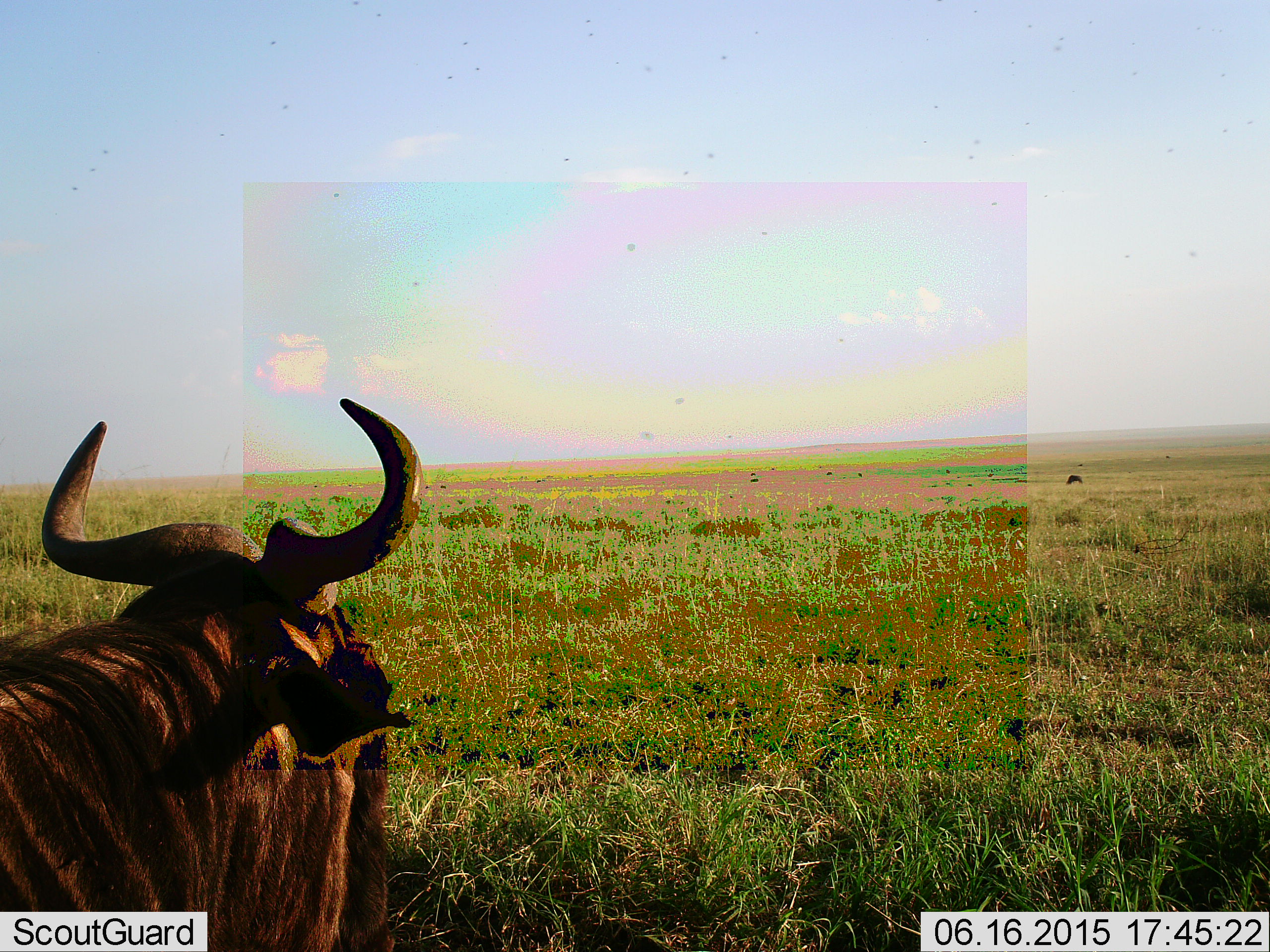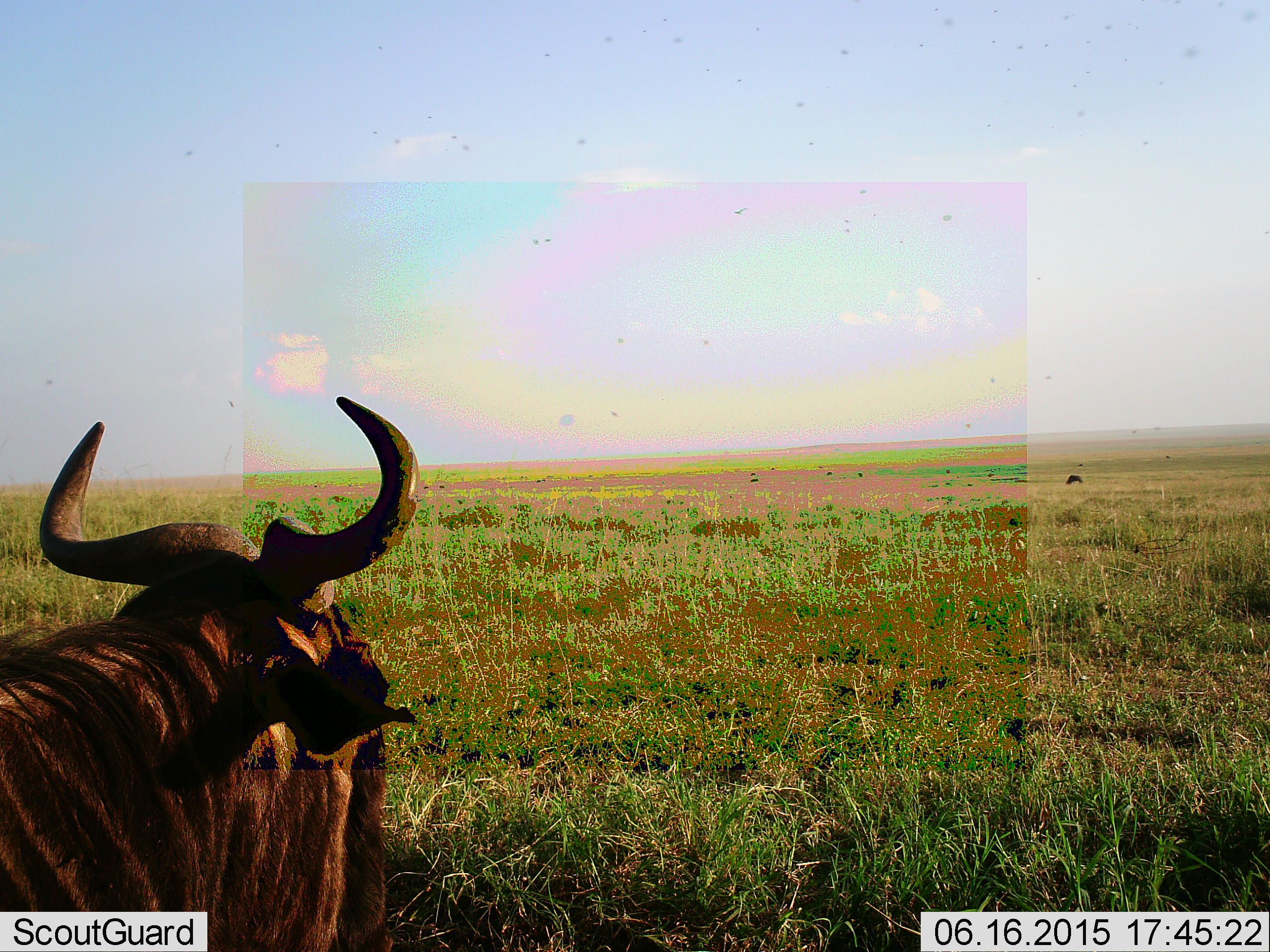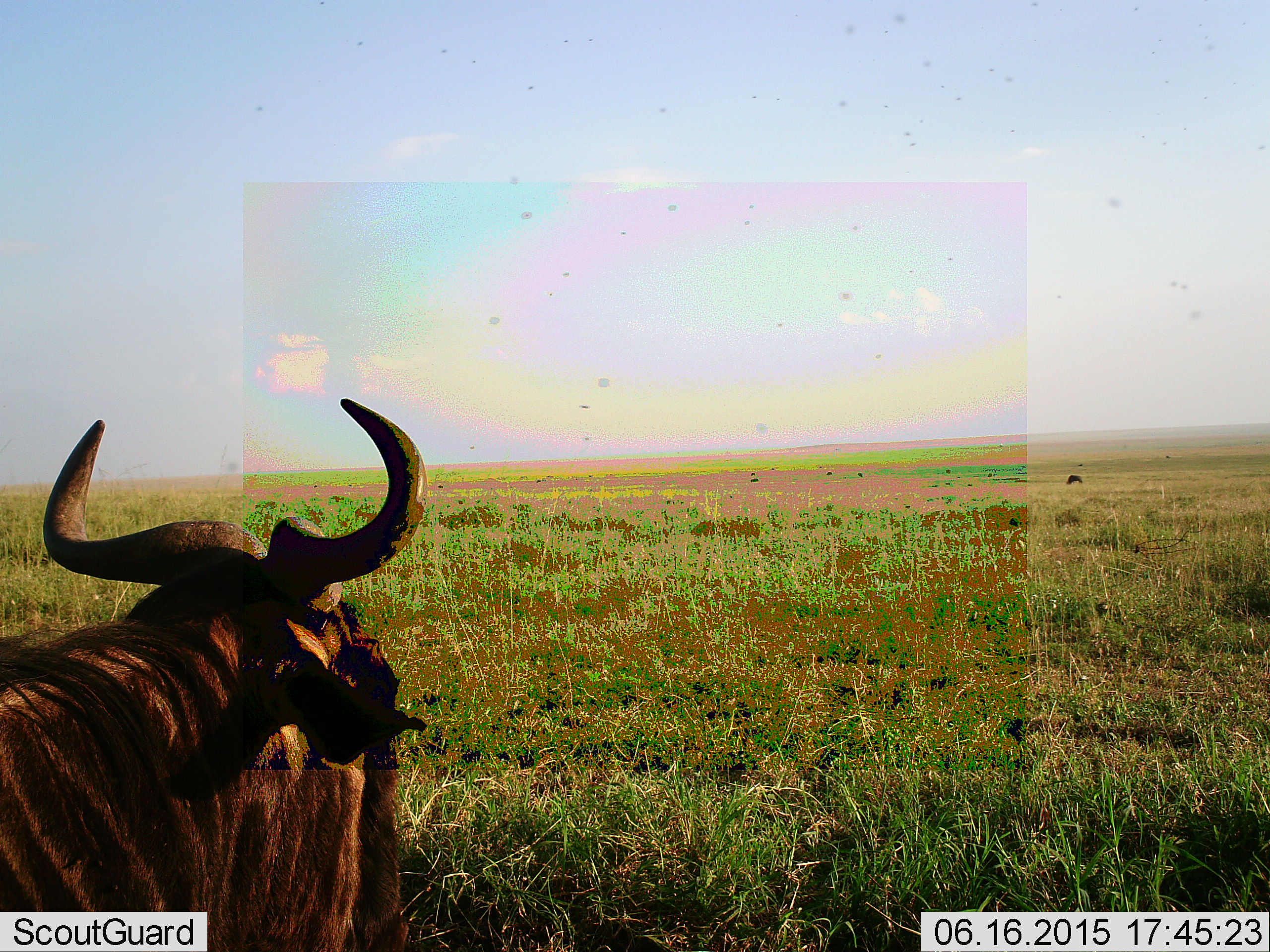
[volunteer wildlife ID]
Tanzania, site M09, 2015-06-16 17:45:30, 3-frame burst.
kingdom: Animalia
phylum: Chordata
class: Mammalia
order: Artiodactyla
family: Bovidae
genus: Connochaetes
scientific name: Connochaetes taurinus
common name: blue wildebeest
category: wildebeest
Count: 1.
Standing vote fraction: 45%.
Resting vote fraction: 55%.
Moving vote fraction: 0%.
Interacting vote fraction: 0%.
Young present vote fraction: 0%.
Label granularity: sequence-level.